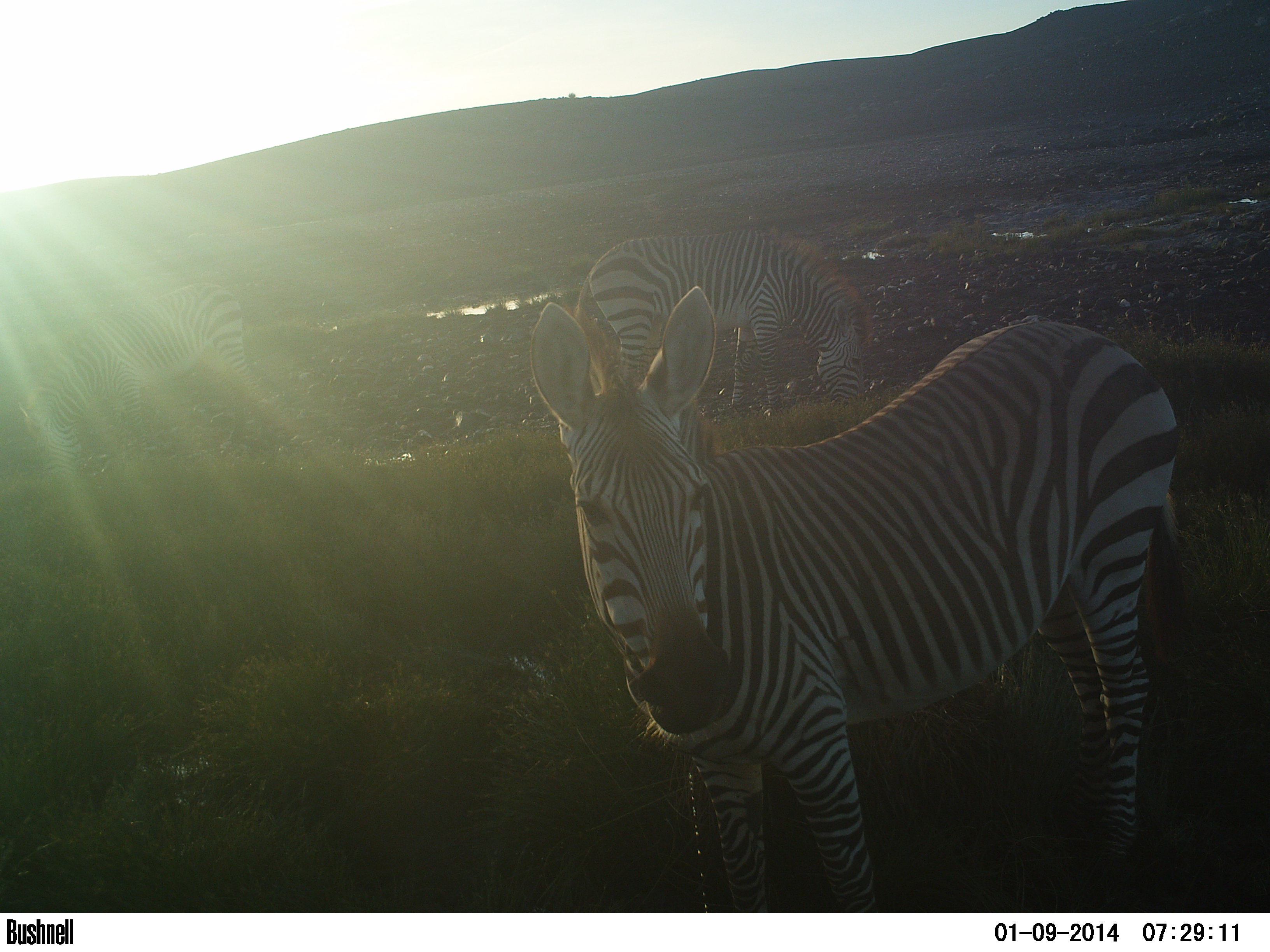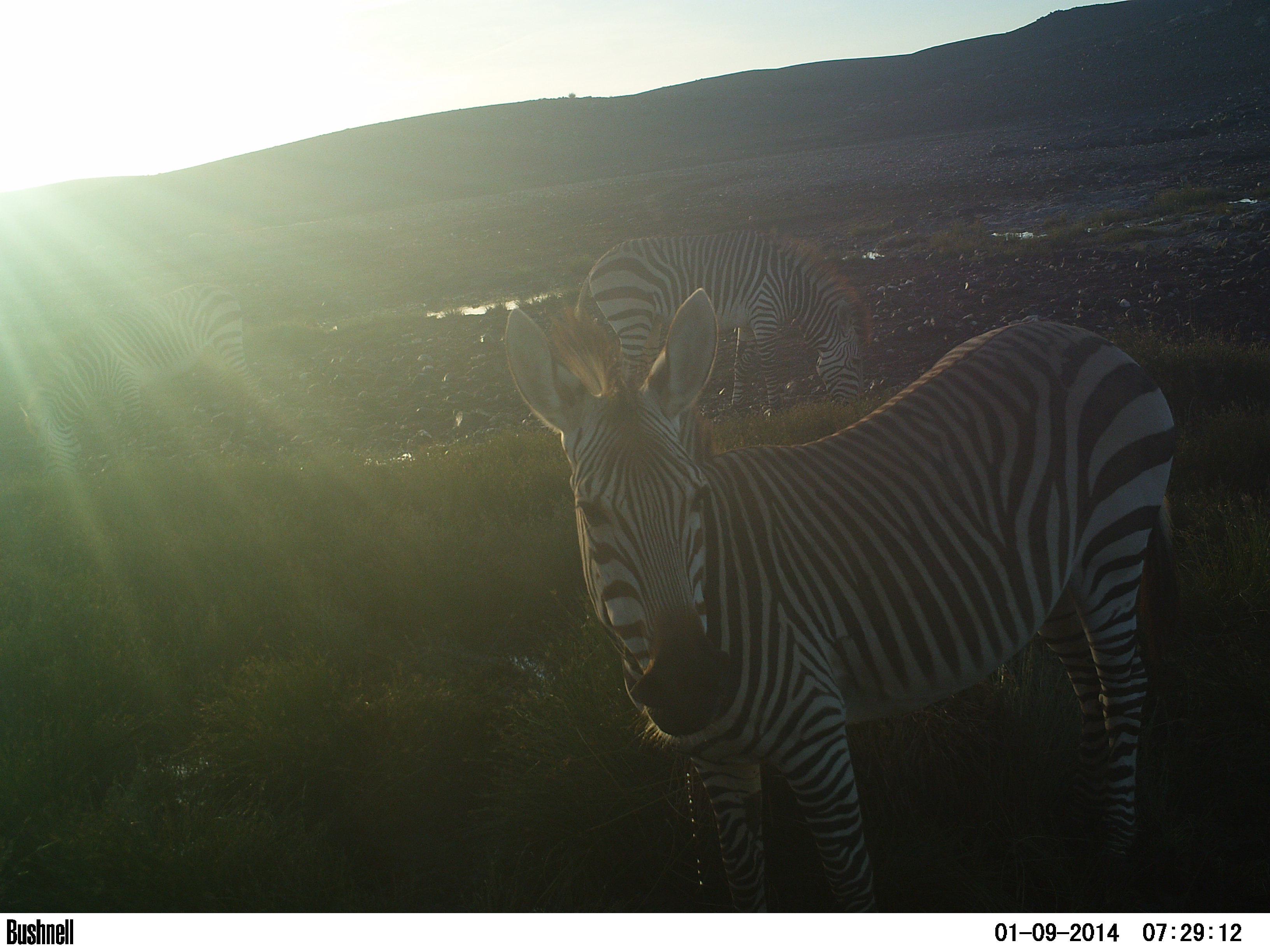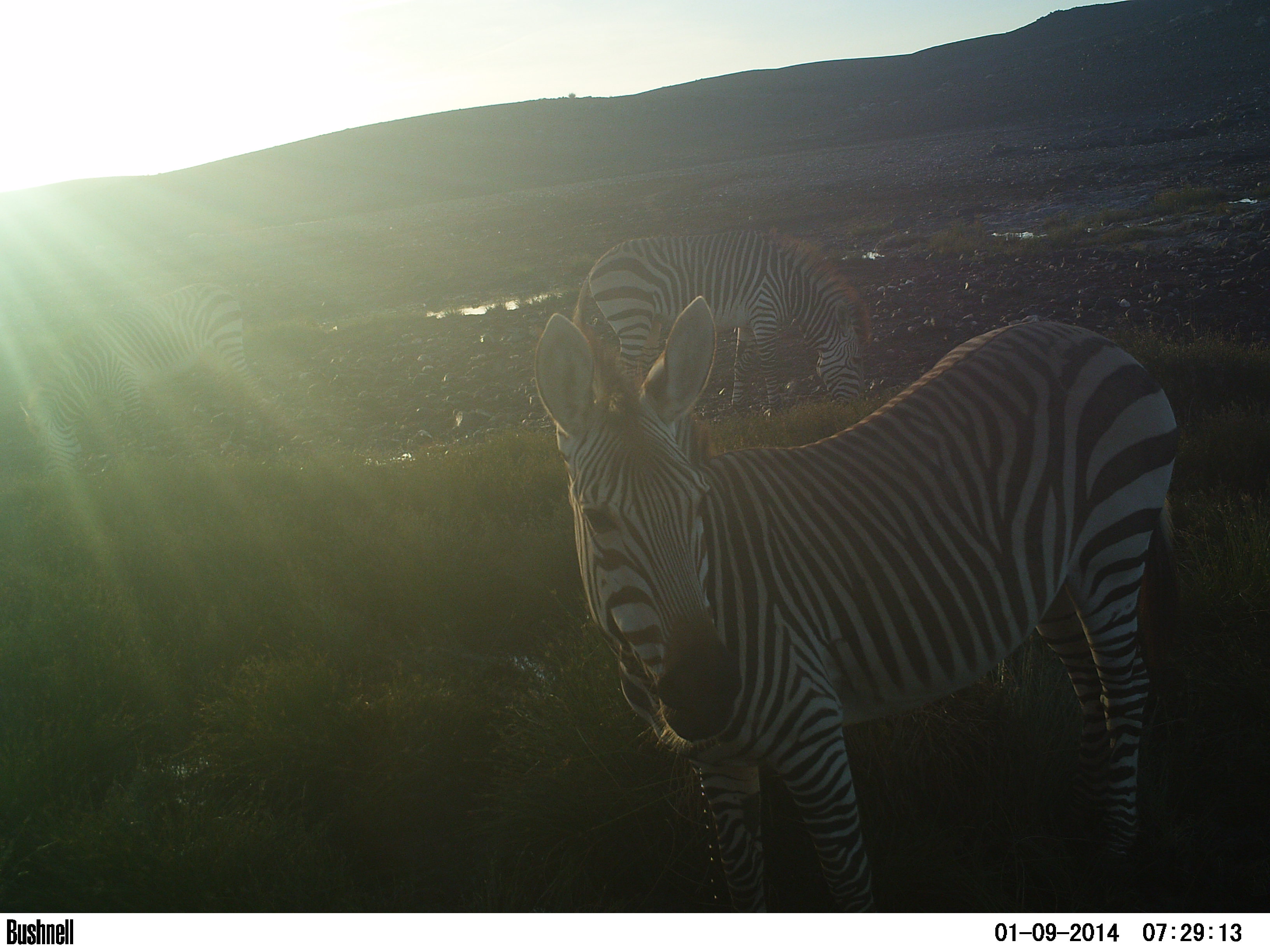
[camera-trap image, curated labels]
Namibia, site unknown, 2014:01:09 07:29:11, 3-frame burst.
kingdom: Animalia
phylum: Chordata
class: Mammalia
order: Perissodactyla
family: Equidae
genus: Equus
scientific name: Equus zebra hartmannae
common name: hartmann's mountain zebra